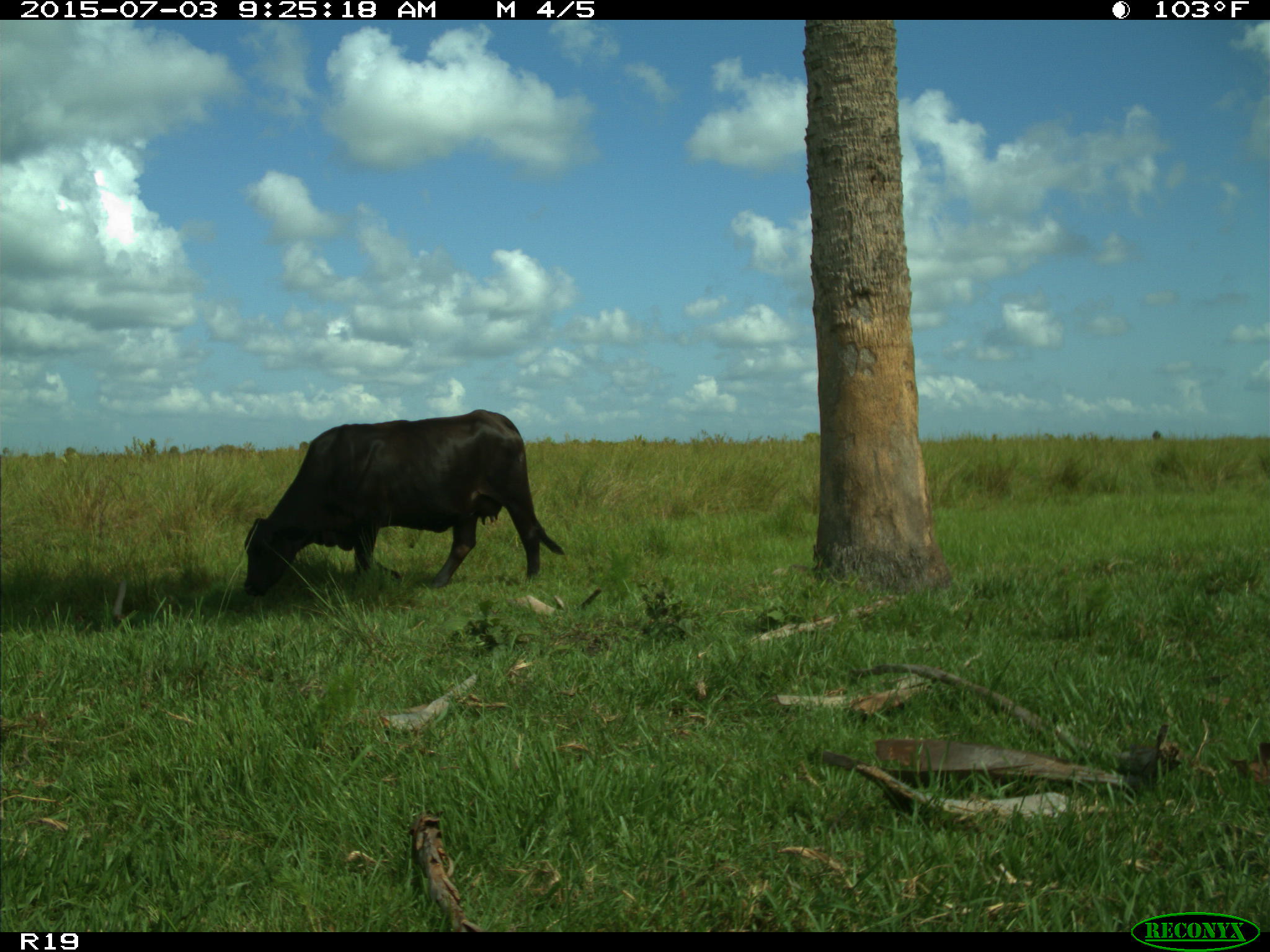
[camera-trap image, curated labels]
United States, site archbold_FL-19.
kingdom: Animalia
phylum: Chordata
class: Mammalia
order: Artiodactyla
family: Bovidae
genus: Bos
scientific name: Bos taurus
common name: domestic cow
Bos taurus (domestic cow).